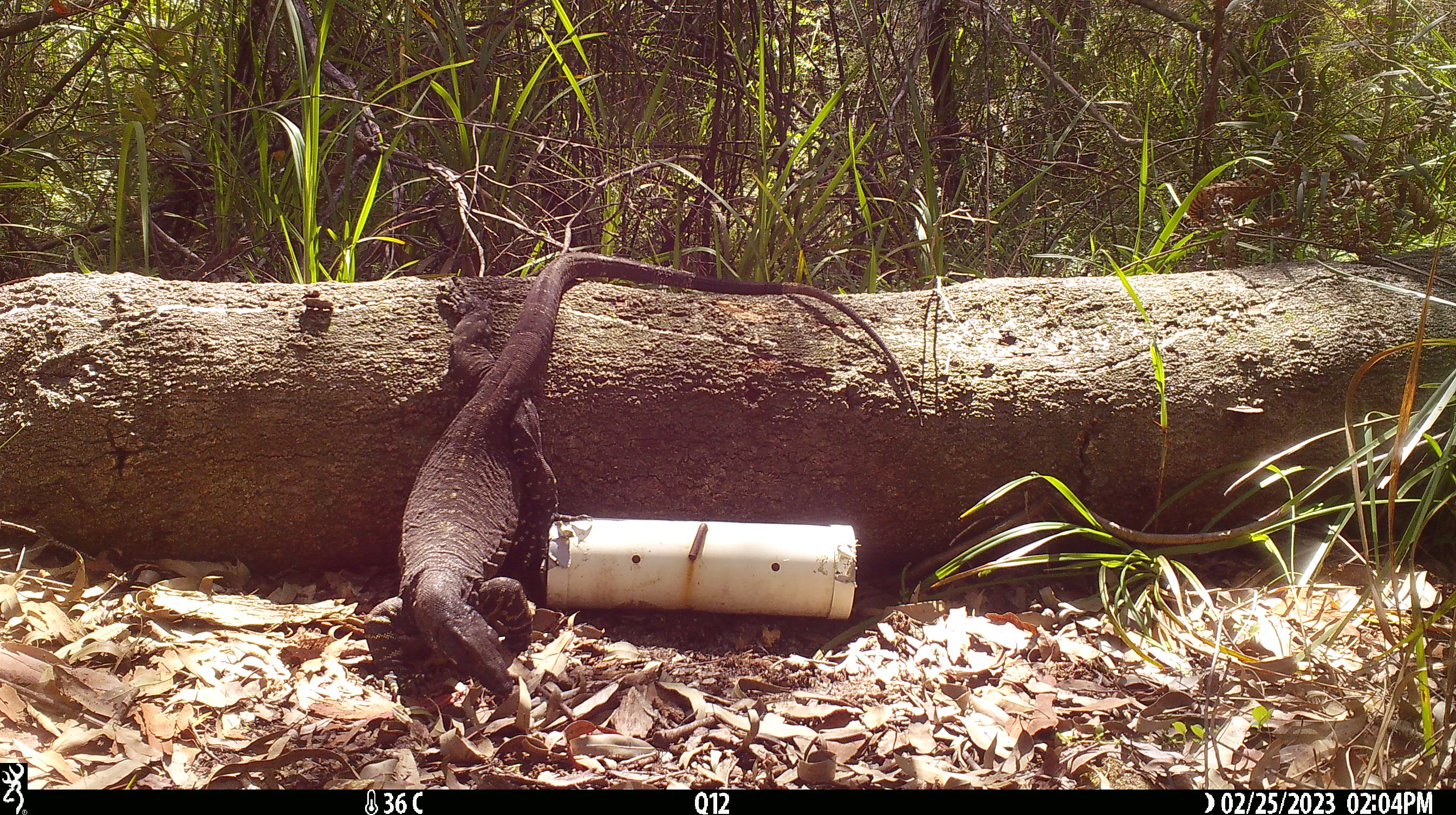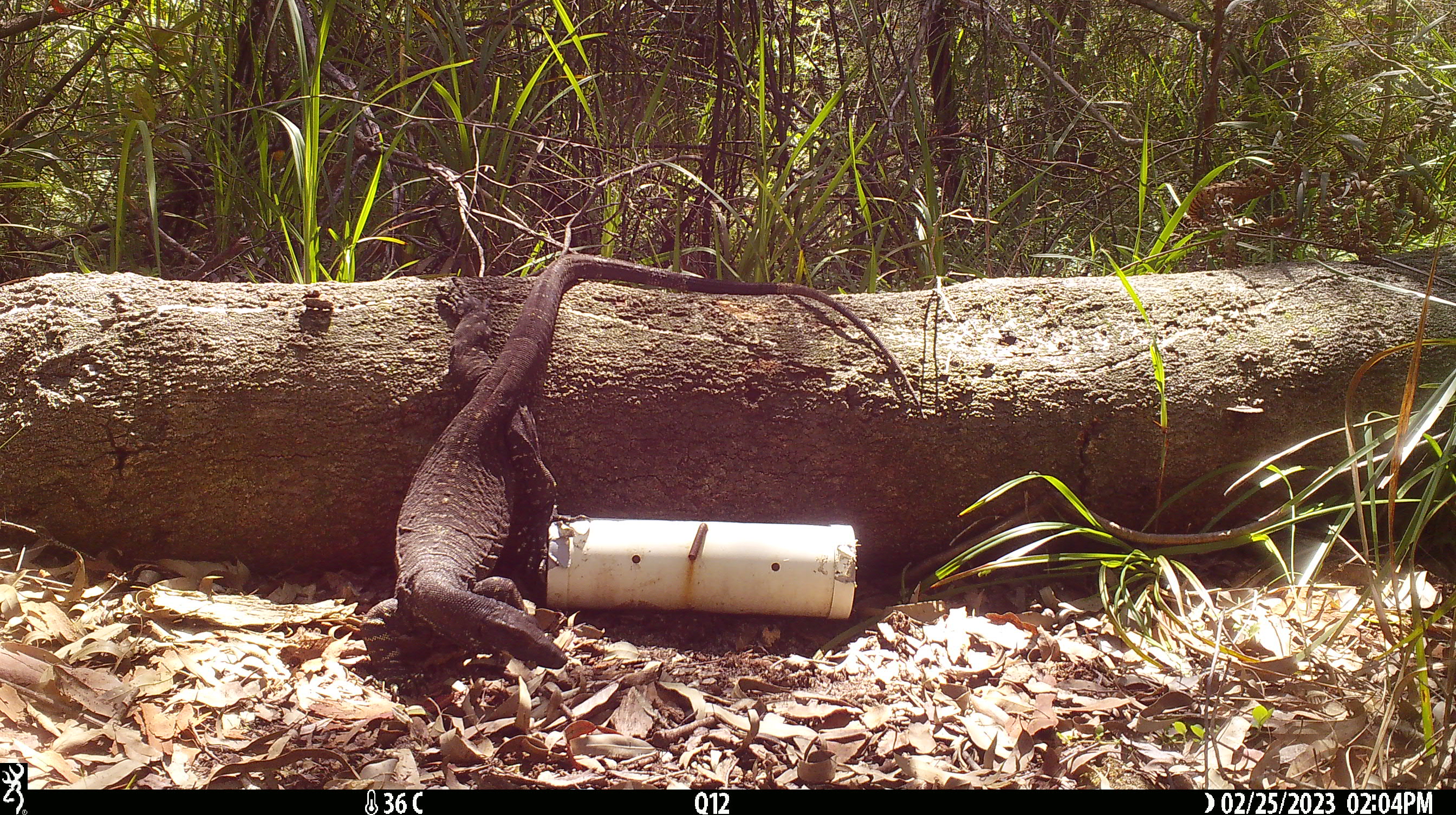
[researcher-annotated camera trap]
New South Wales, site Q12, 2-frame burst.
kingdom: Animalia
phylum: Chordata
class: Reptilia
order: Squamata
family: Varanidae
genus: Varanus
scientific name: Varanus varius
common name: lace monitor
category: goanna